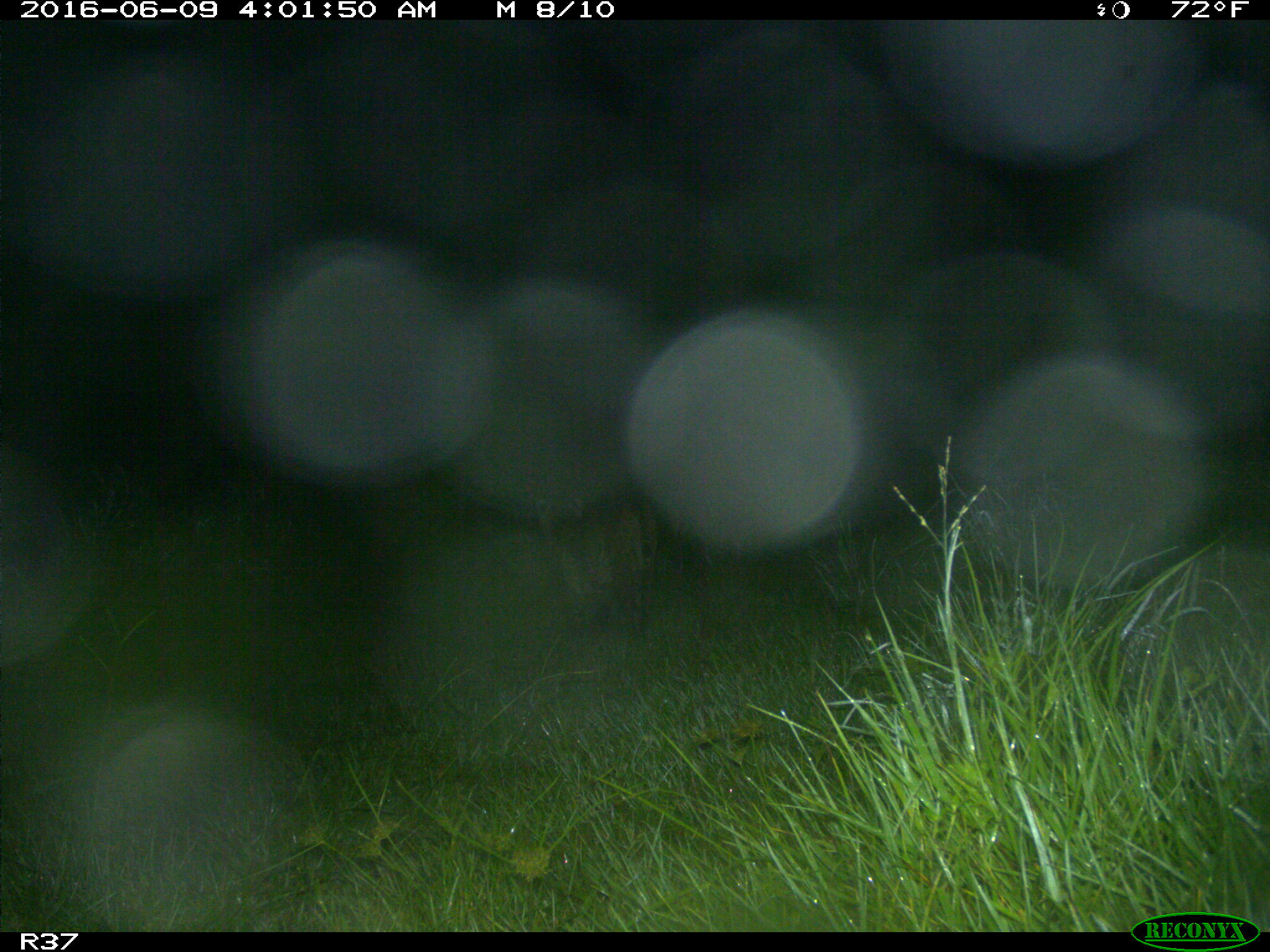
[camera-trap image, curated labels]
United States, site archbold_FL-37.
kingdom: Animalia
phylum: Chordata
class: Mammalia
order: Carnivora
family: Felidae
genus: Lynx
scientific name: Lynx rufus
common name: bobcat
Lynx rufus (bobcat).